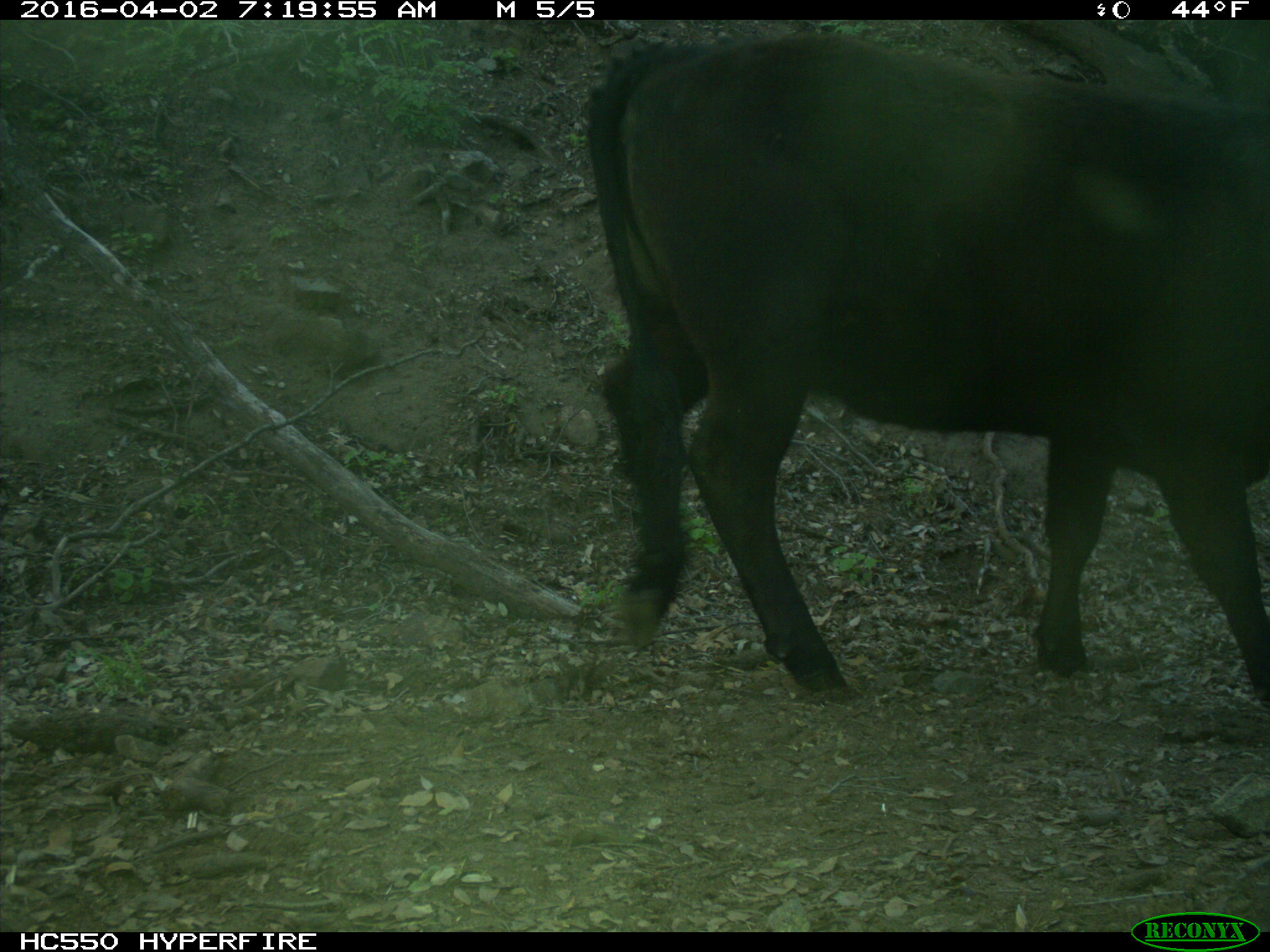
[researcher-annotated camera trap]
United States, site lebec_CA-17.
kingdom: Animalia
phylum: Chordata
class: Mammalia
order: Artiodactyla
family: Bovidae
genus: Bos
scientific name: Bos taurus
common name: domestic cow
Bos taurus (domestic cow).